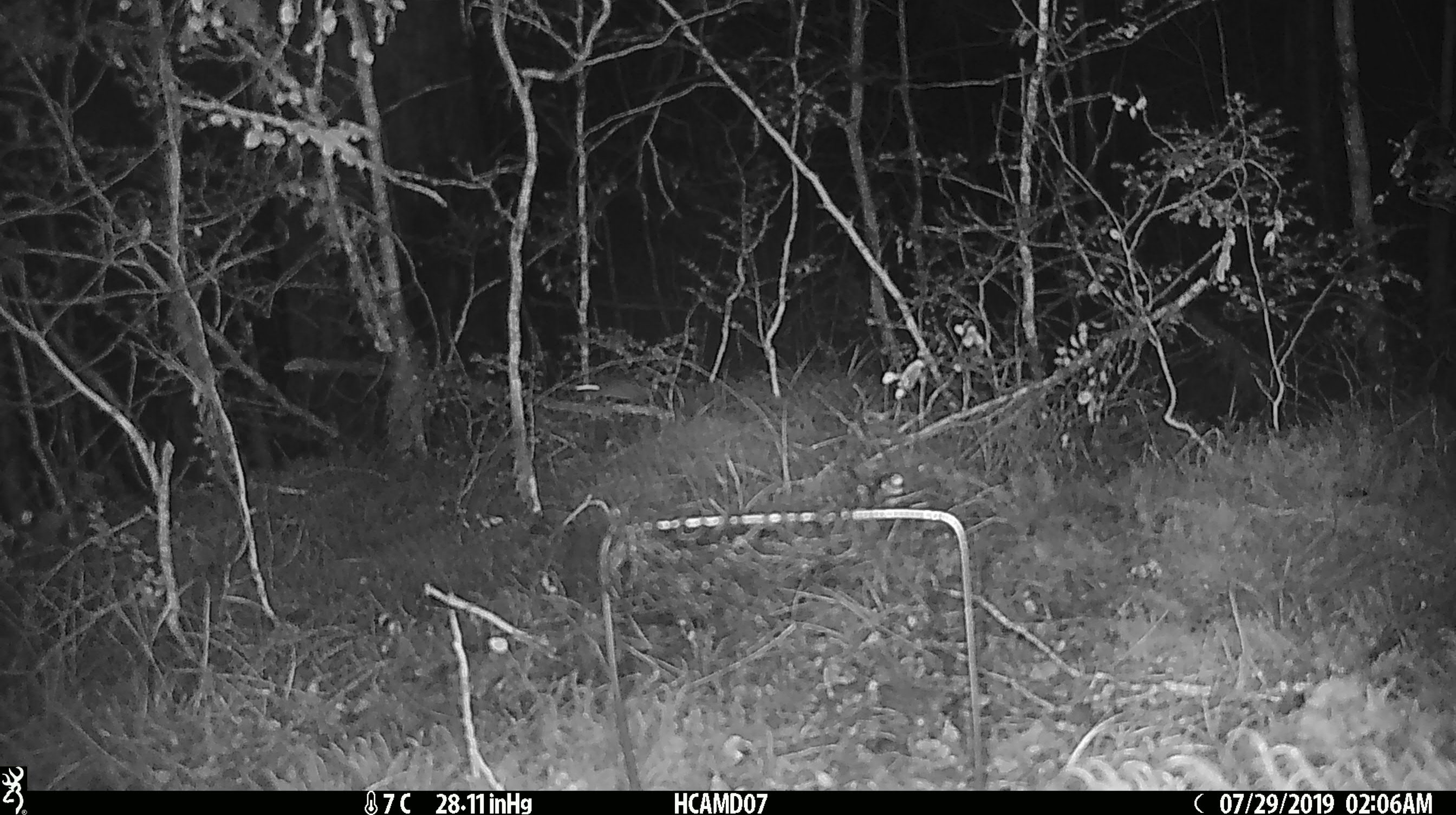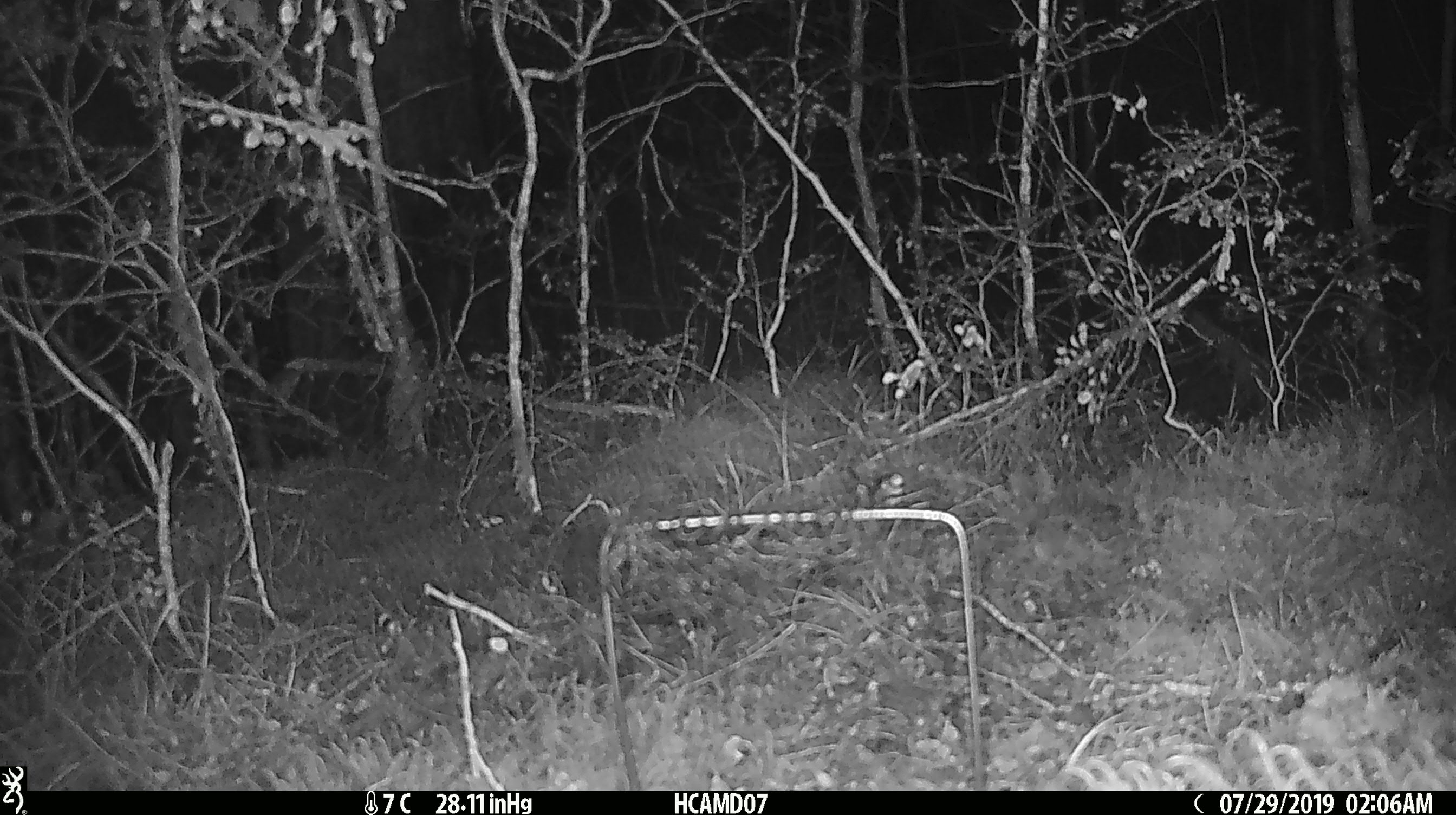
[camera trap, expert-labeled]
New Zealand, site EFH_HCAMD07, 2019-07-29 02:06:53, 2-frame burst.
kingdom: Animalia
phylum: Chordata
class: Mammalia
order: Rodentia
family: Muridae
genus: Mus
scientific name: Mus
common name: mouse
Mouse (Mus).